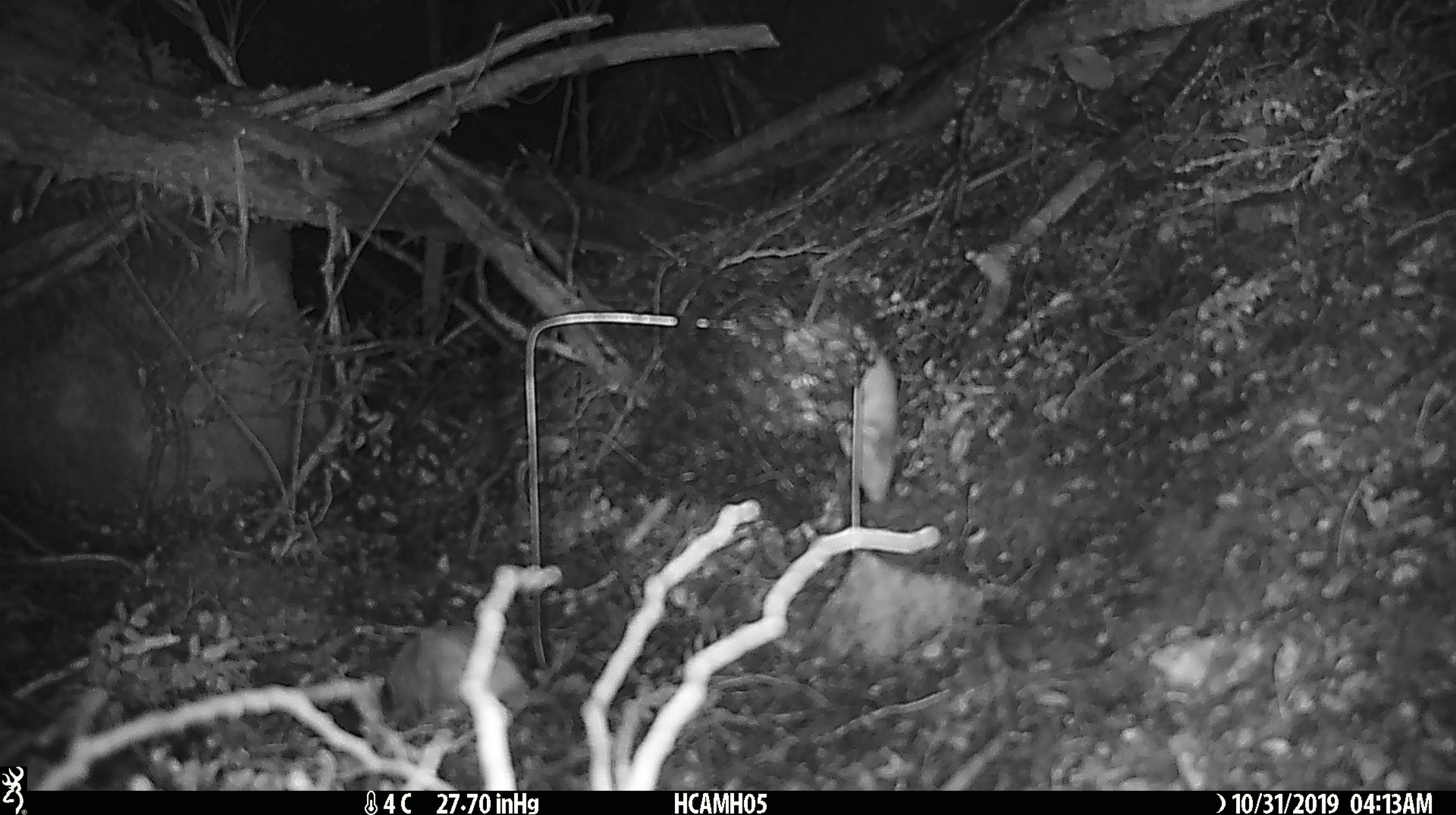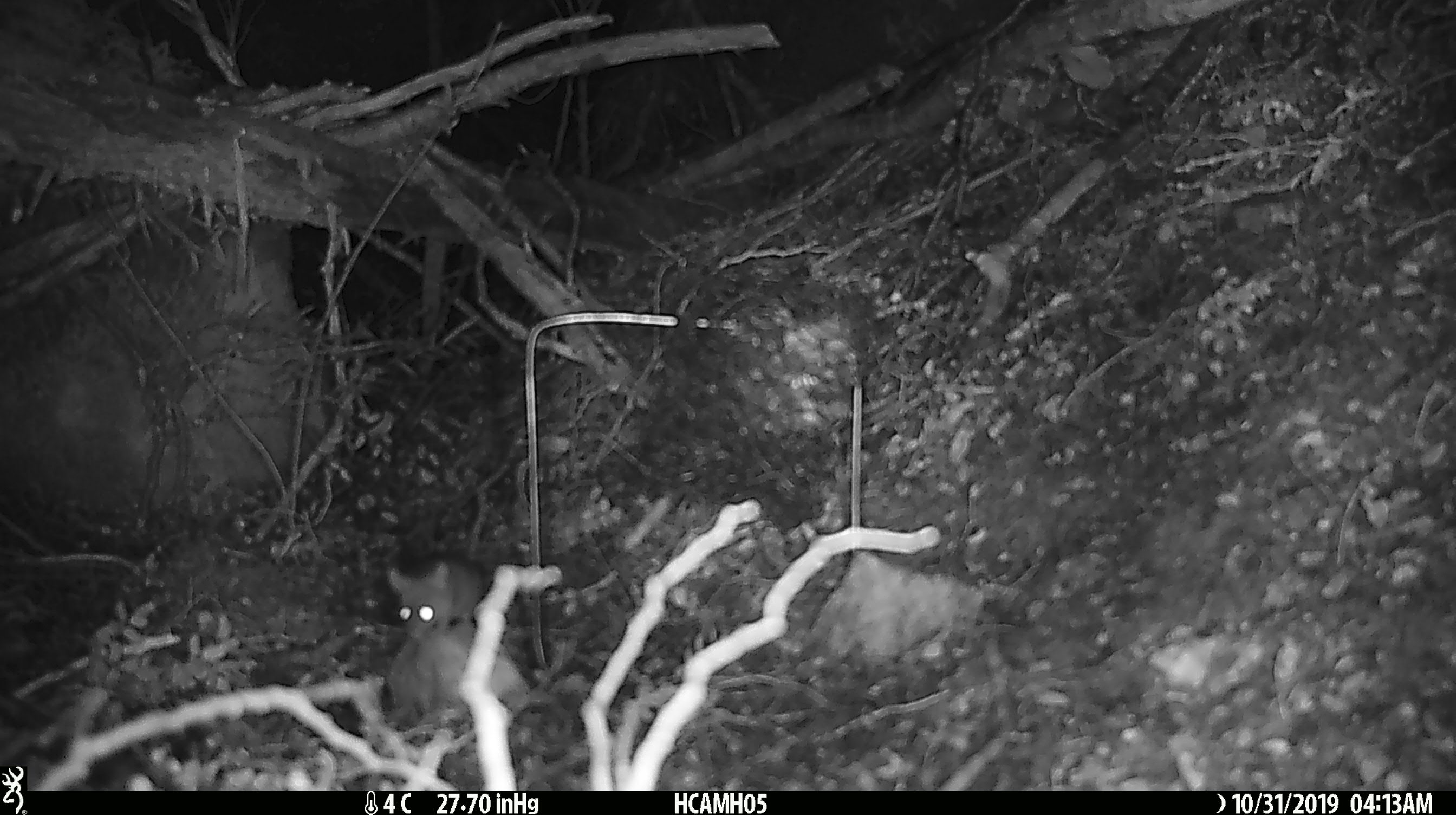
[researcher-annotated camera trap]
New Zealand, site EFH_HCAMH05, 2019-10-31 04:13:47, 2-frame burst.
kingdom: Animalia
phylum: Chordata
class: Mammalia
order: Rodentia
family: Muridae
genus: Mus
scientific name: Mus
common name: mouse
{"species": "mouse (Mus)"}